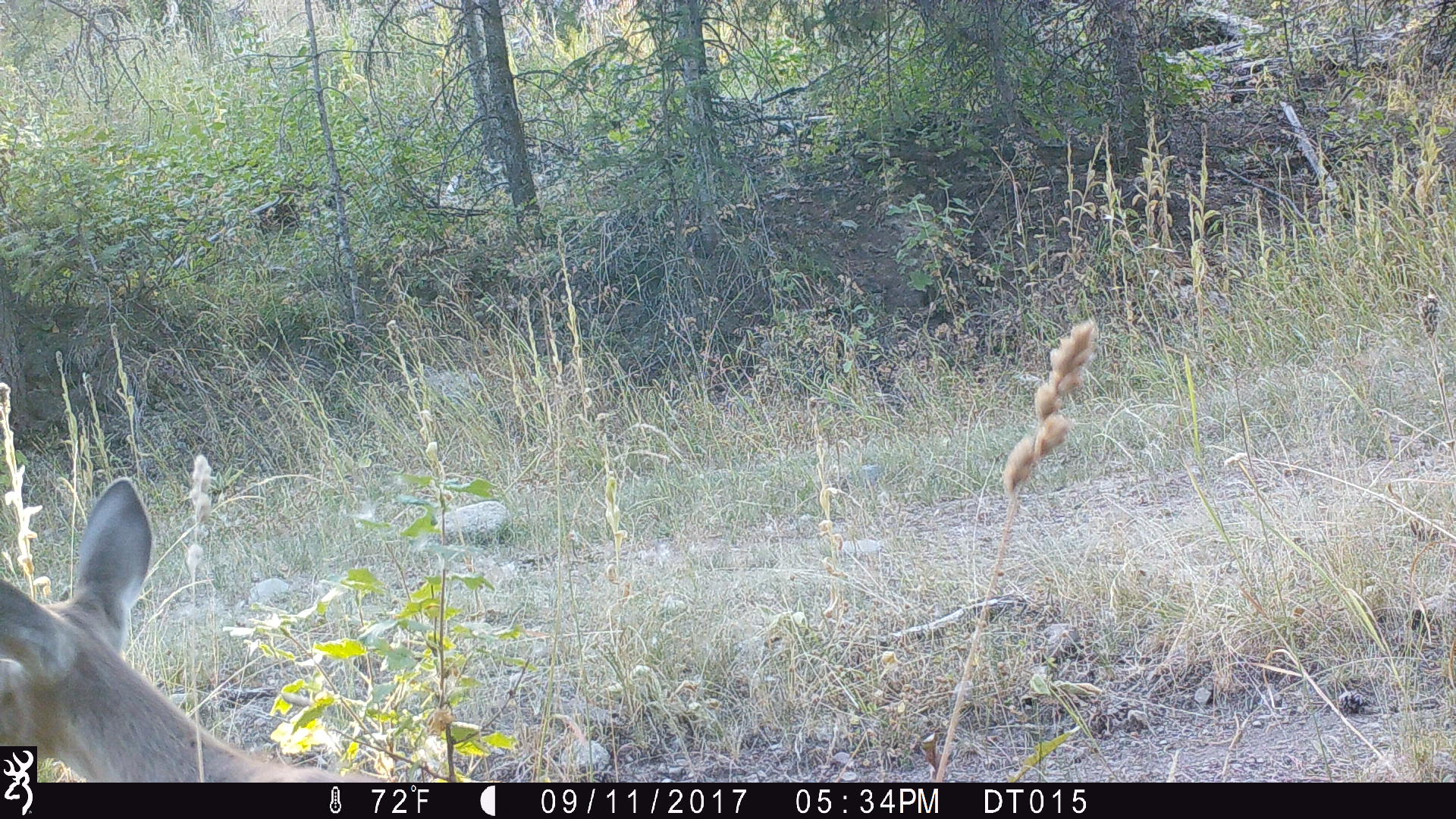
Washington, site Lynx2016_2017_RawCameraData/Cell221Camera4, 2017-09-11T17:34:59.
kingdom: Animalia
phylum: Chordata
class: Mammalia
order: Artiodactyla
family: Cervidae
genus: Odocoileus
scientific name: Odocoileus virginianus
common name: white-tailed deer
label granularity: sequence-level